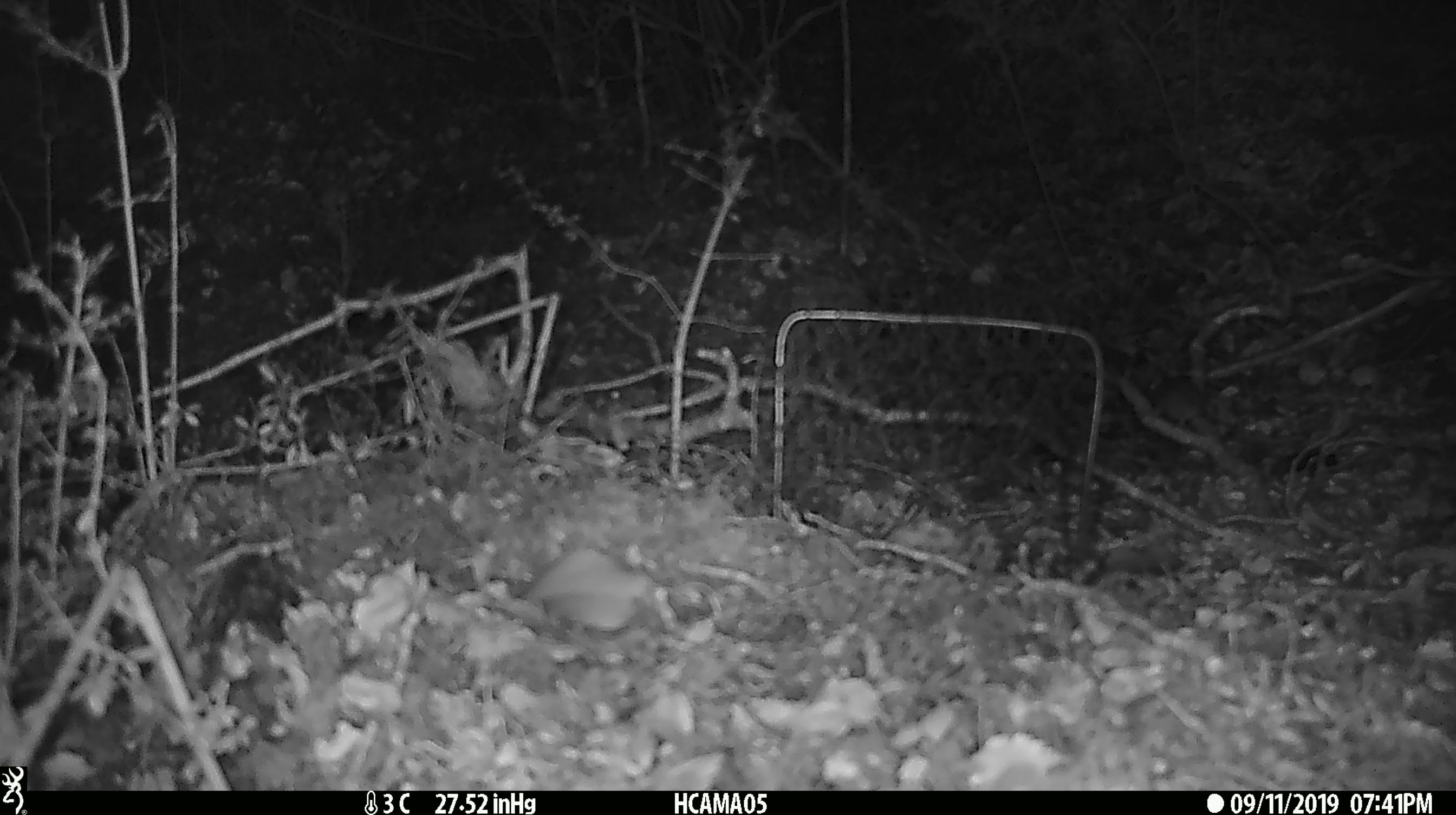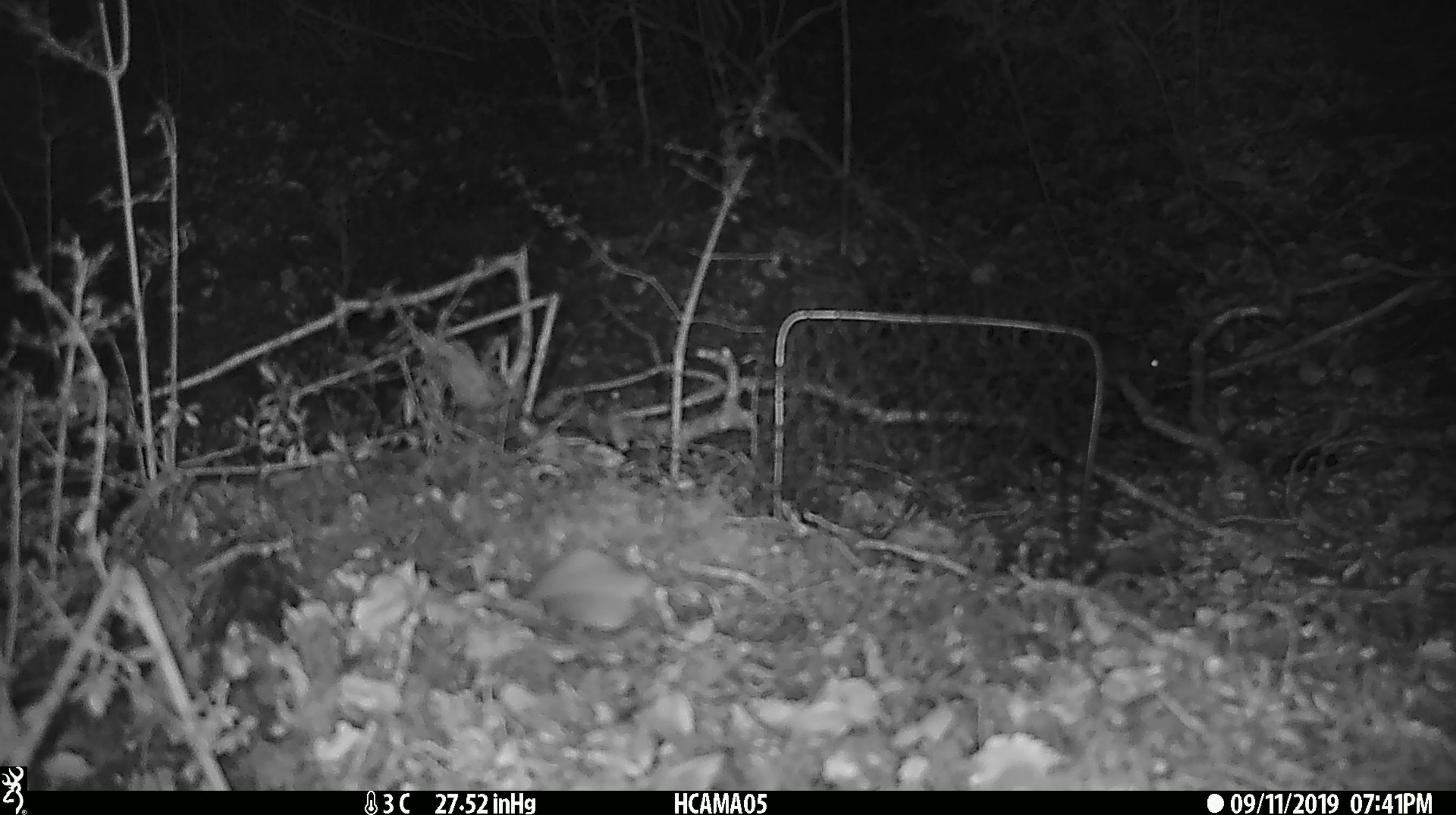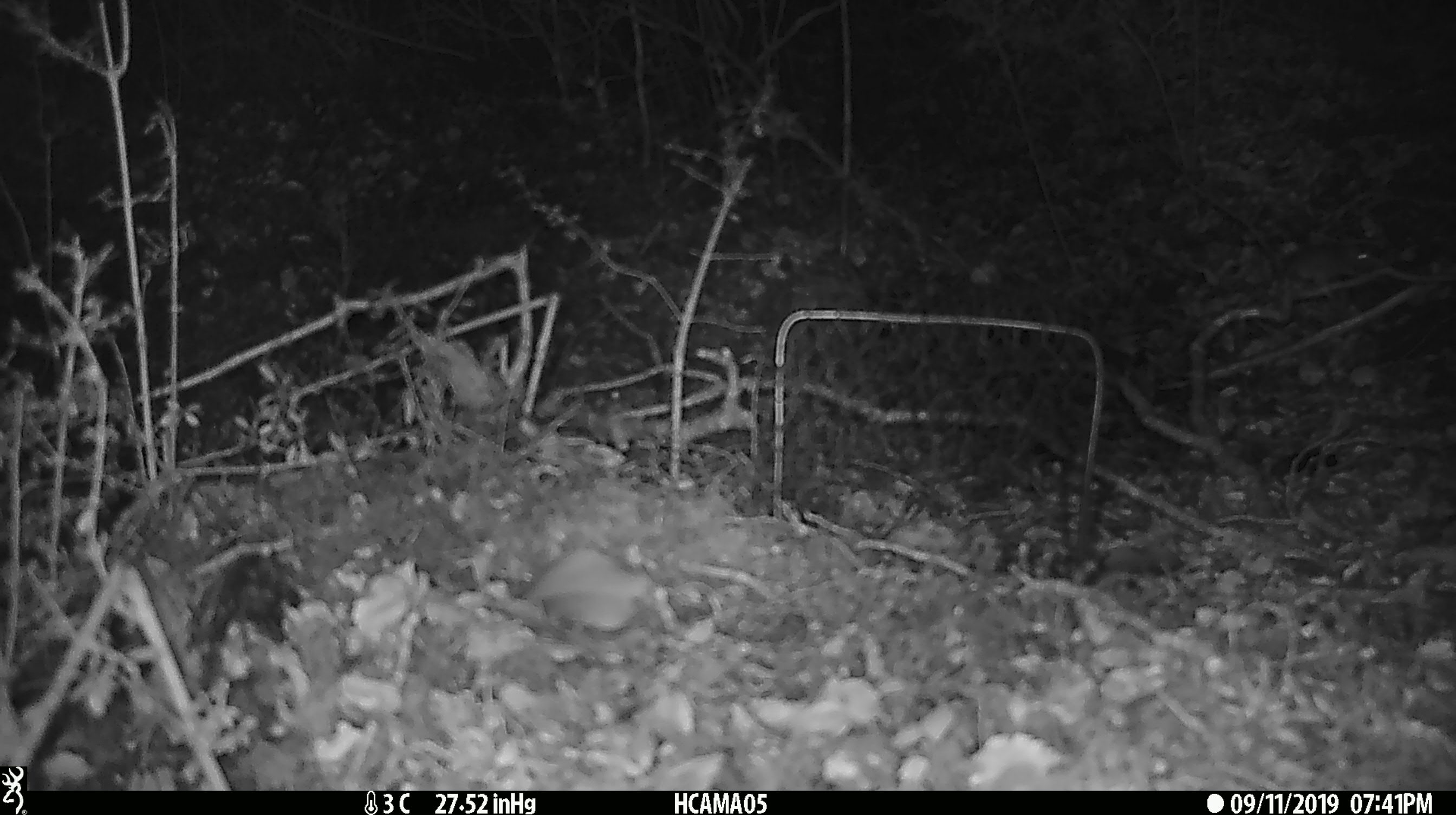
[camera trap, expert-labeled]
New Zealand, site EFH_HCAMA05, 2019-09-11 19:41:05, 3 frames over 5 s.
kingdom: Animalia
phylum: Chordata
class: Mammalia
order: Rodentia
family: Muridae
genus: Mus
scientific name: Mus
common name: mouse